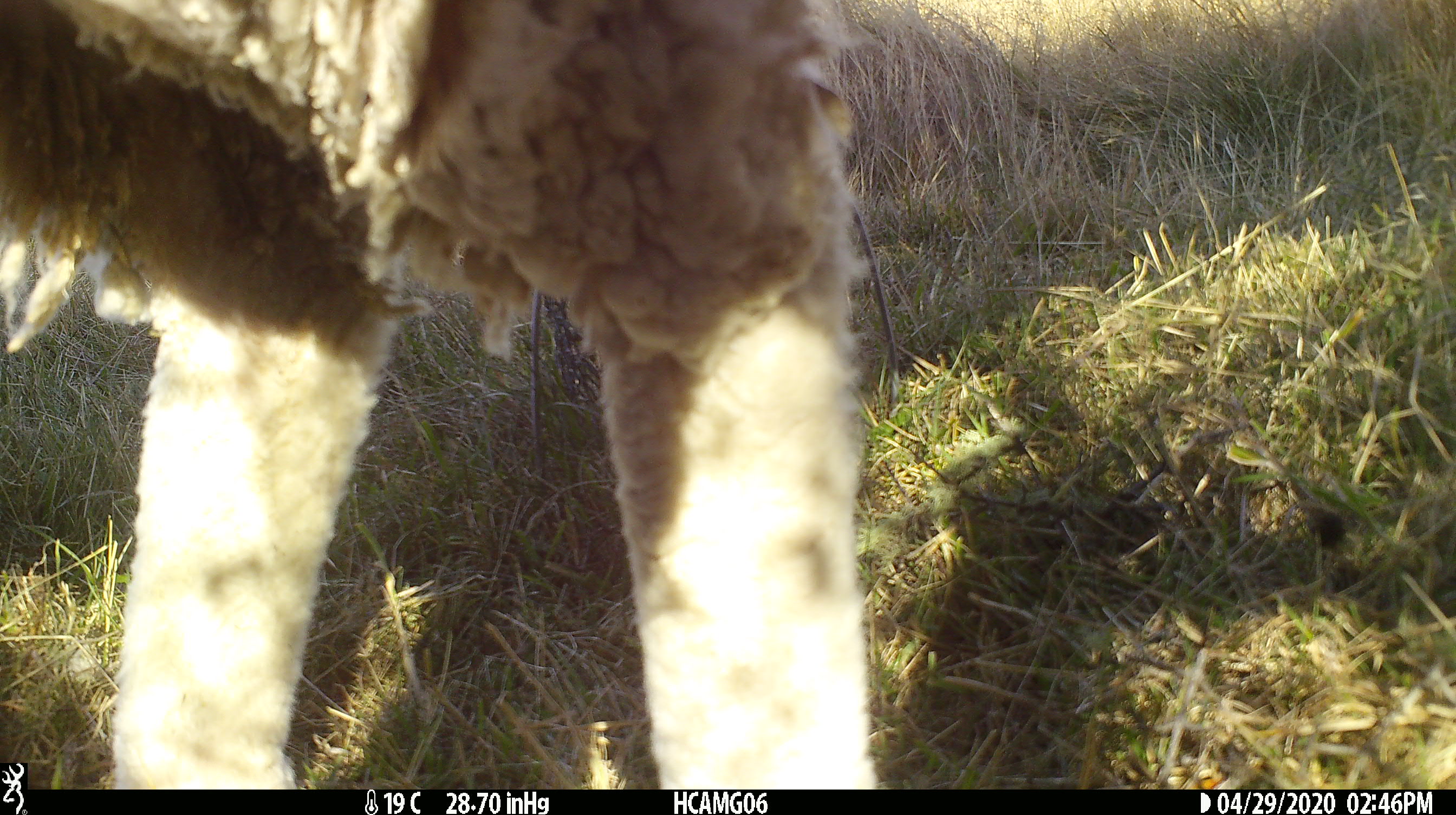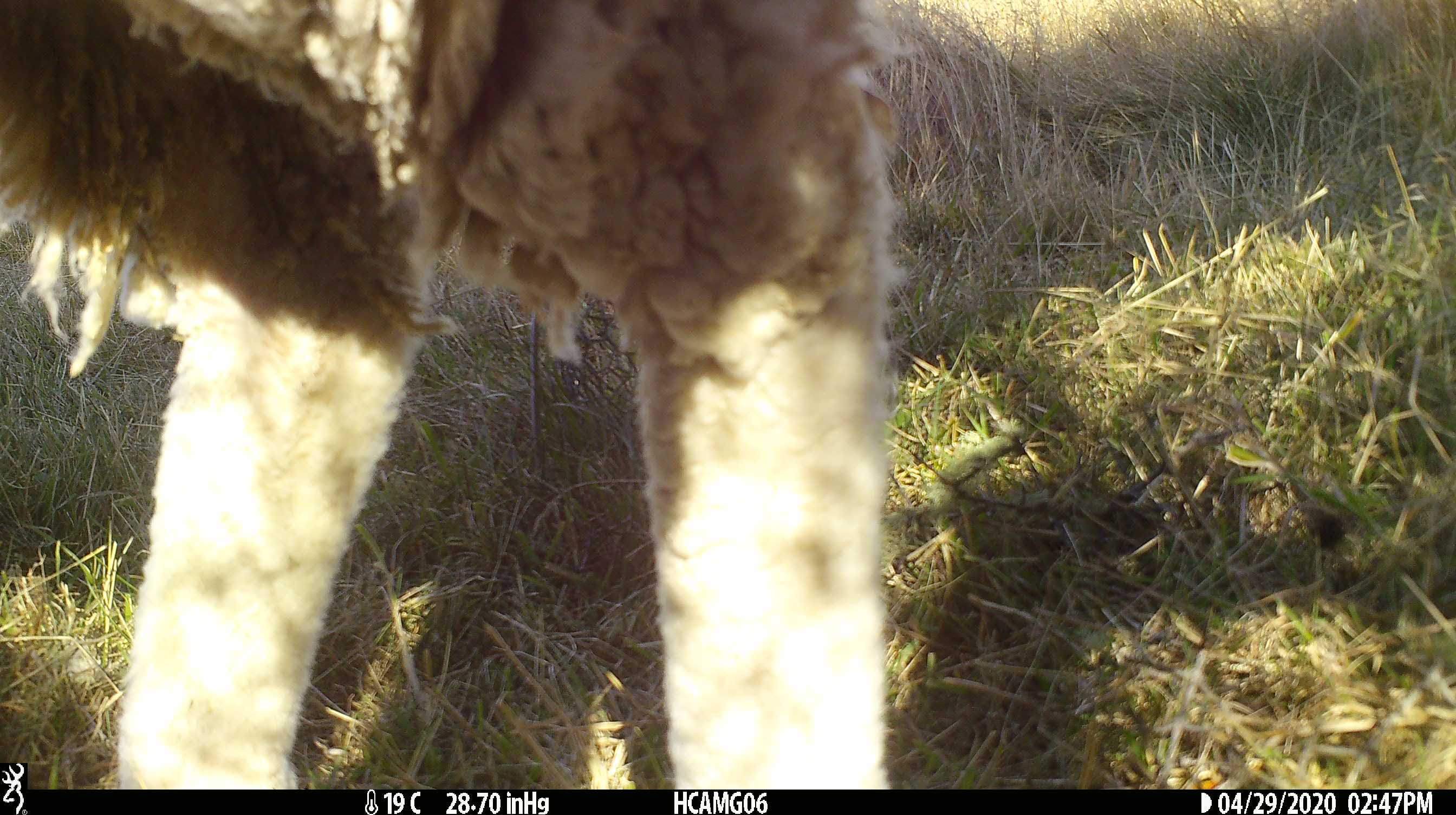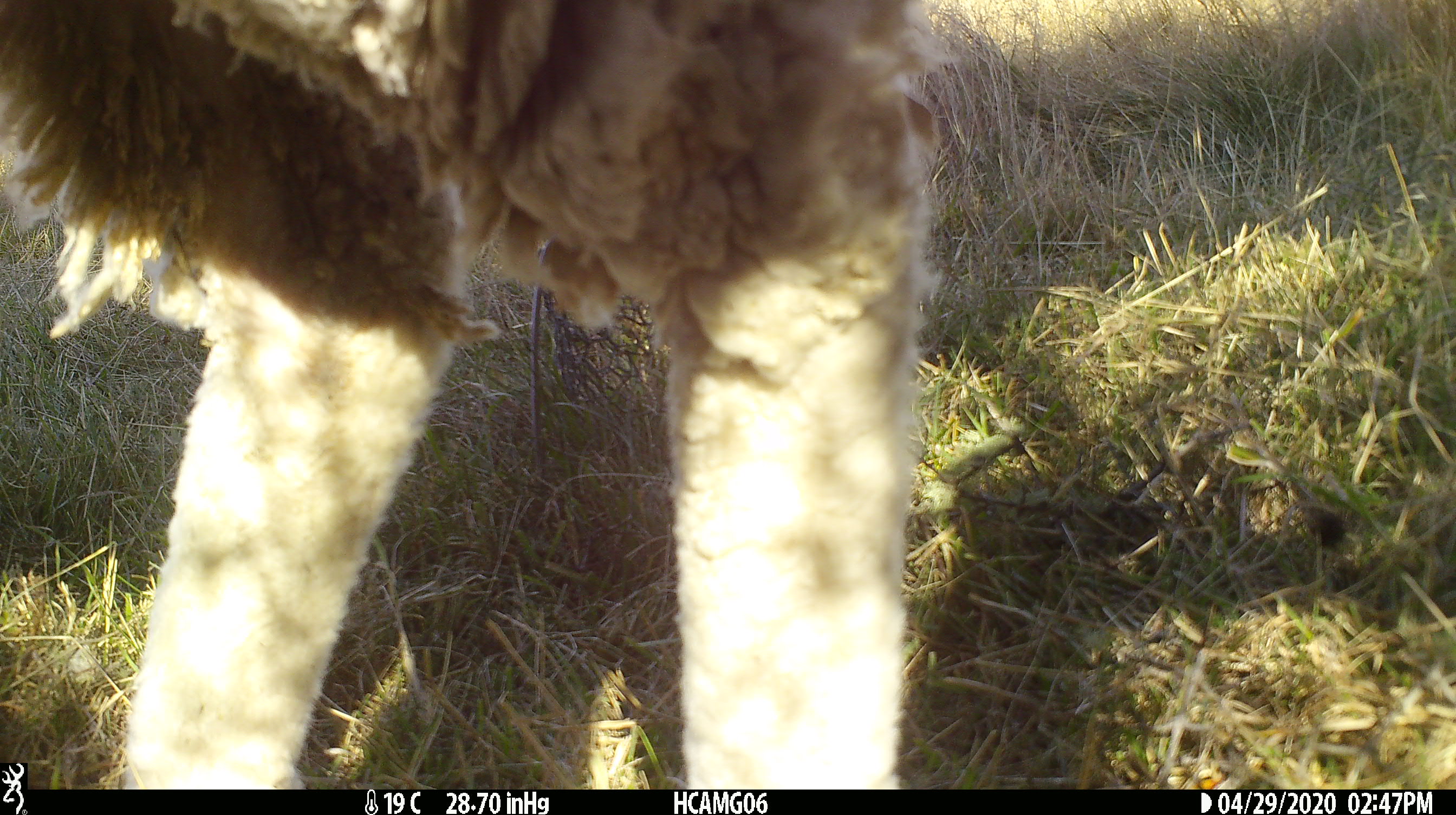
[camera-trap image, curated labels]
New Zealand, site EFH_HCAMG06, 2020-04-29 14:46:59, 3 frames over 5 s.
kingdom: Animalia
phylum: Chordata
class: Mammalia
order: Artiodactyla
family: Bovidae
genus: Ovis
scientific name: Ovis aries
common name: domestic sheep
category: sheep